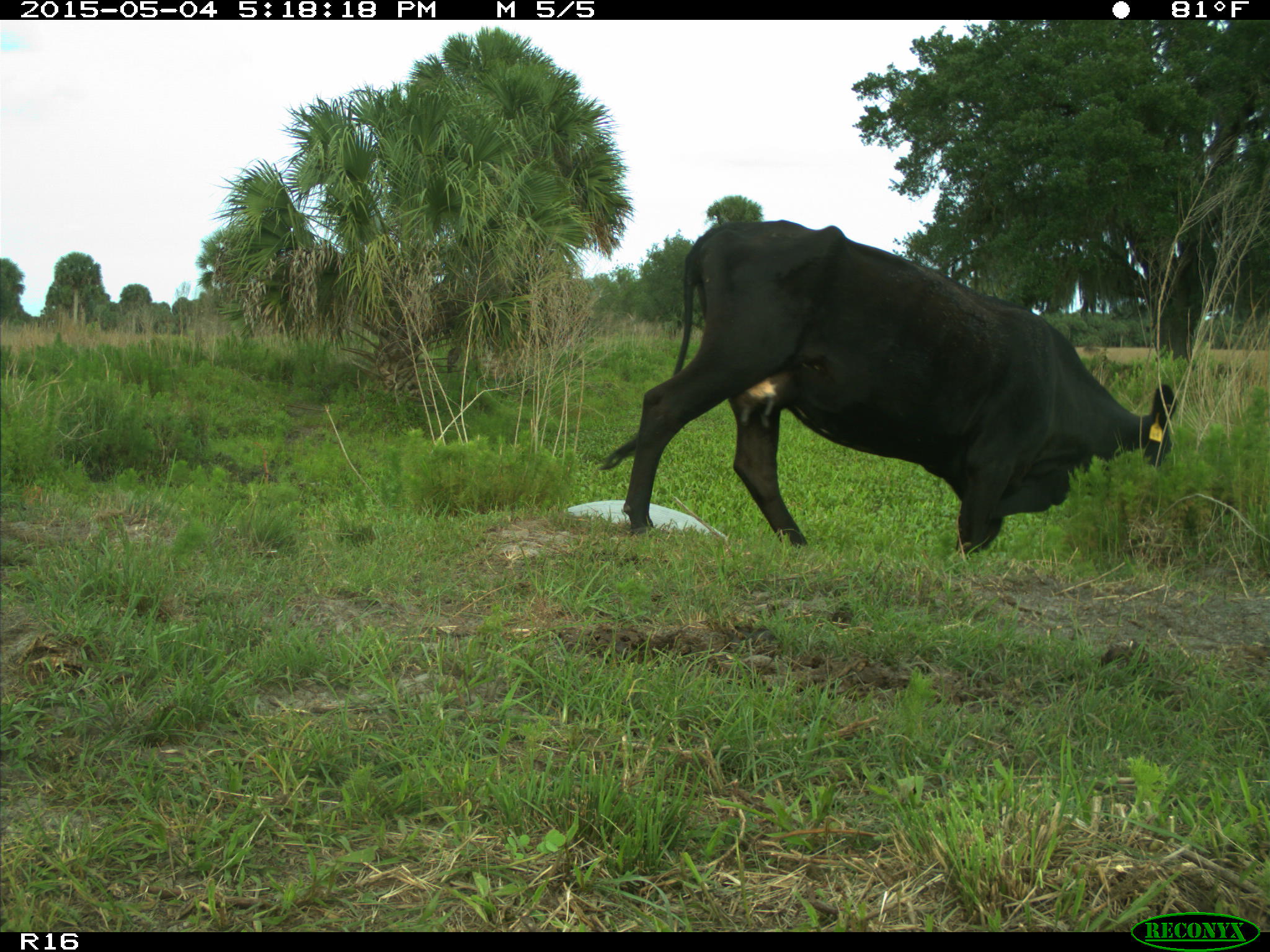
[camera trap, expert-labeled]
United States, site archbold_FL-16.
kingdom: Animalia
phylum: Chordata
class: Mammalia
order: Artiodactyla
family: Bovidae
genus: Bos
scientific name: Bos taurus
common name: domestic cow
Bos taurus (domestic cow).